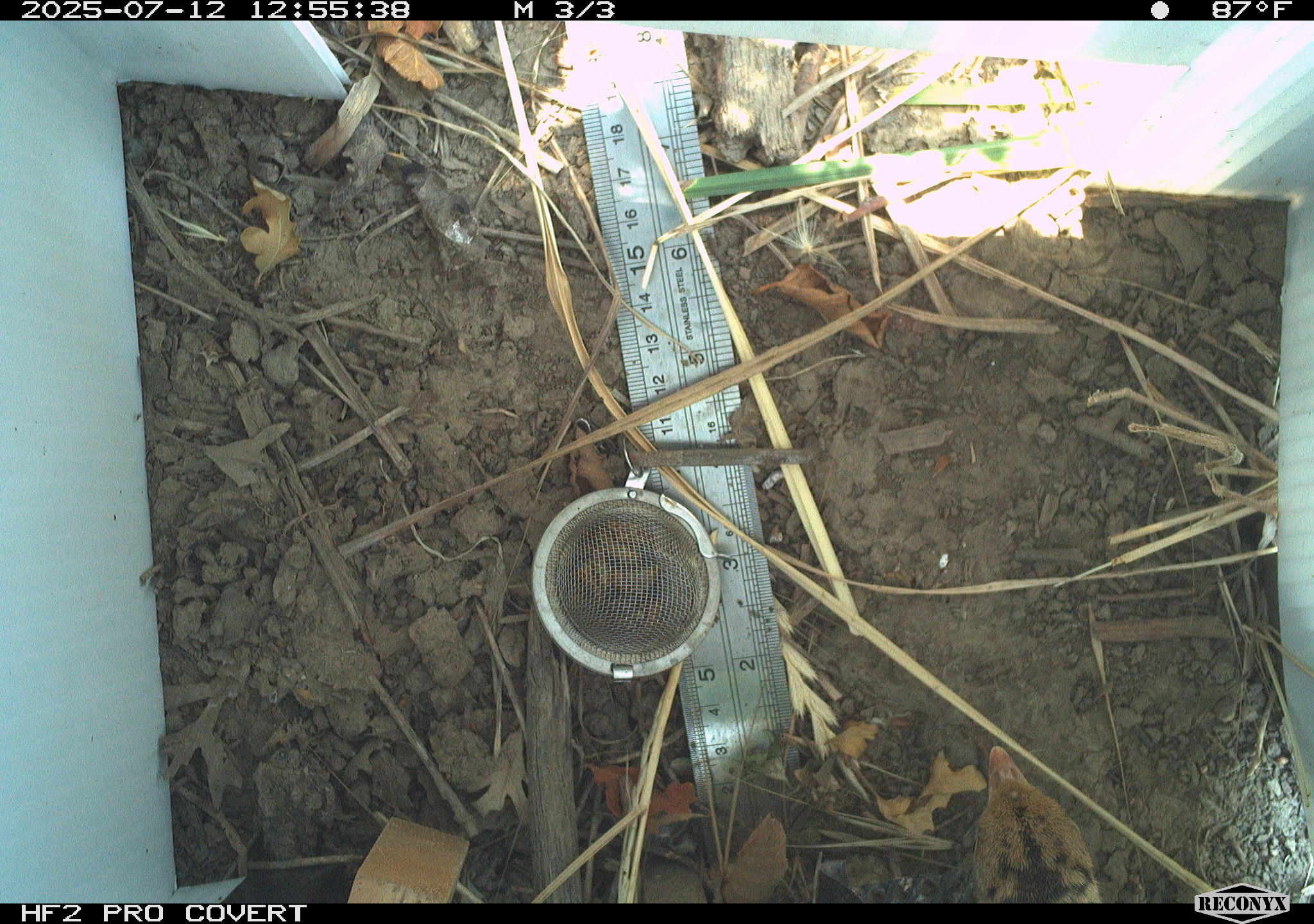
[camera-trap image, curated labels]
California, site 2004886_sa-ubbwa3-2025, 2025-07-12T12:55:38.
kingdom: Animalia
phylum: Chordata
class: Aves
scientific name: Aves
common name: bird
Bird (Aves).